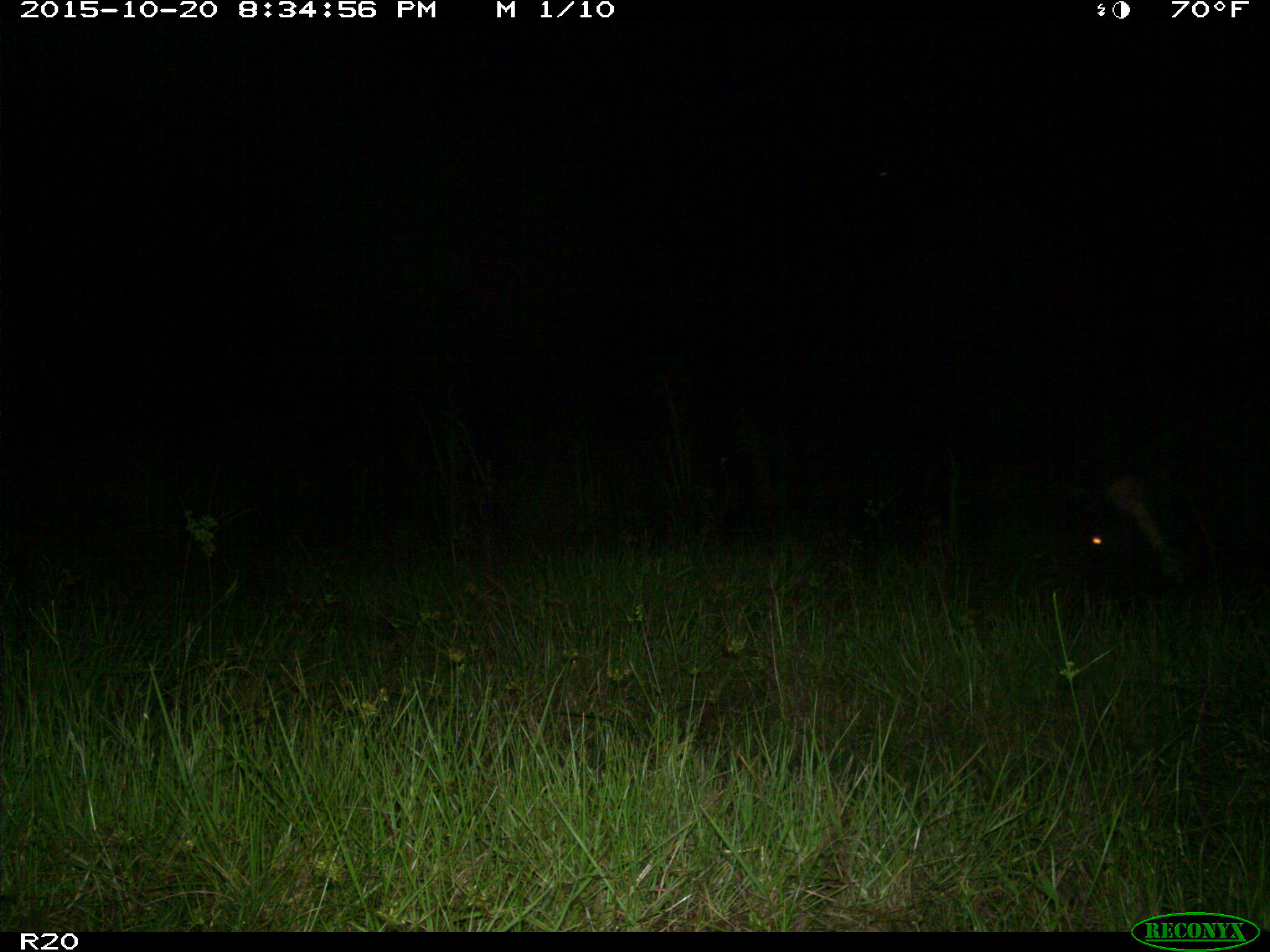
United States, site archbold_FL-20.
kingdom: Animalia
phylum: Chordata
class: Mammalia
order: Artiodactyla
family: Suidae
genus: Sus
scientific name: Sus scrofa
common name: wild boar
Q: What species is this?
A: Sus scrofa (wild boar).